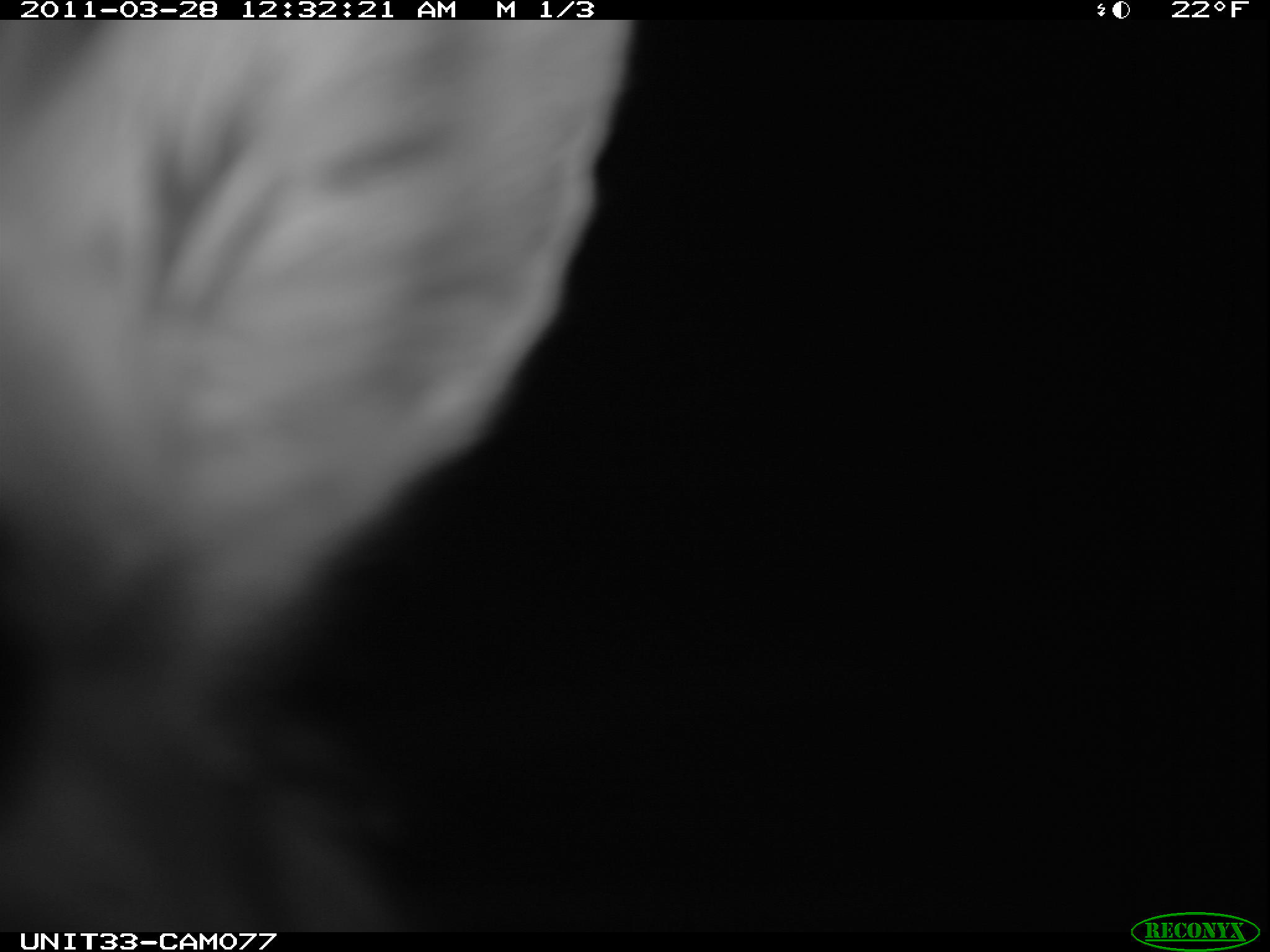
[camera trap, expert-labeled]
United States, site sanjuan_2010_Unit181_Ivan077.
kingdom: Animalia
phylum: Chordata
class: Mammalia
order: Lagomorpha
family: Leporidae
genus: Lepus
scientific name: Lepus americanus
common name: snowshoe hare